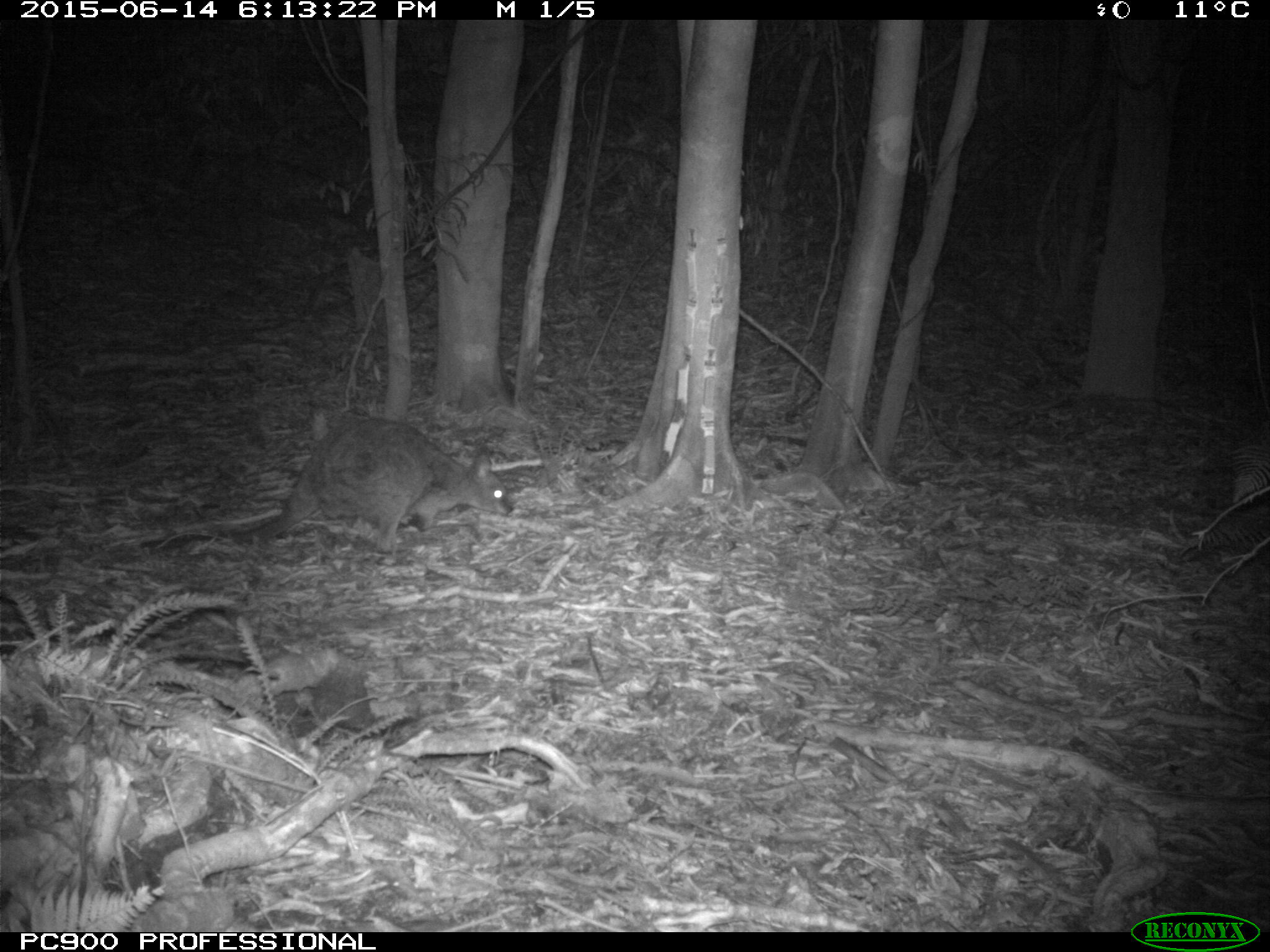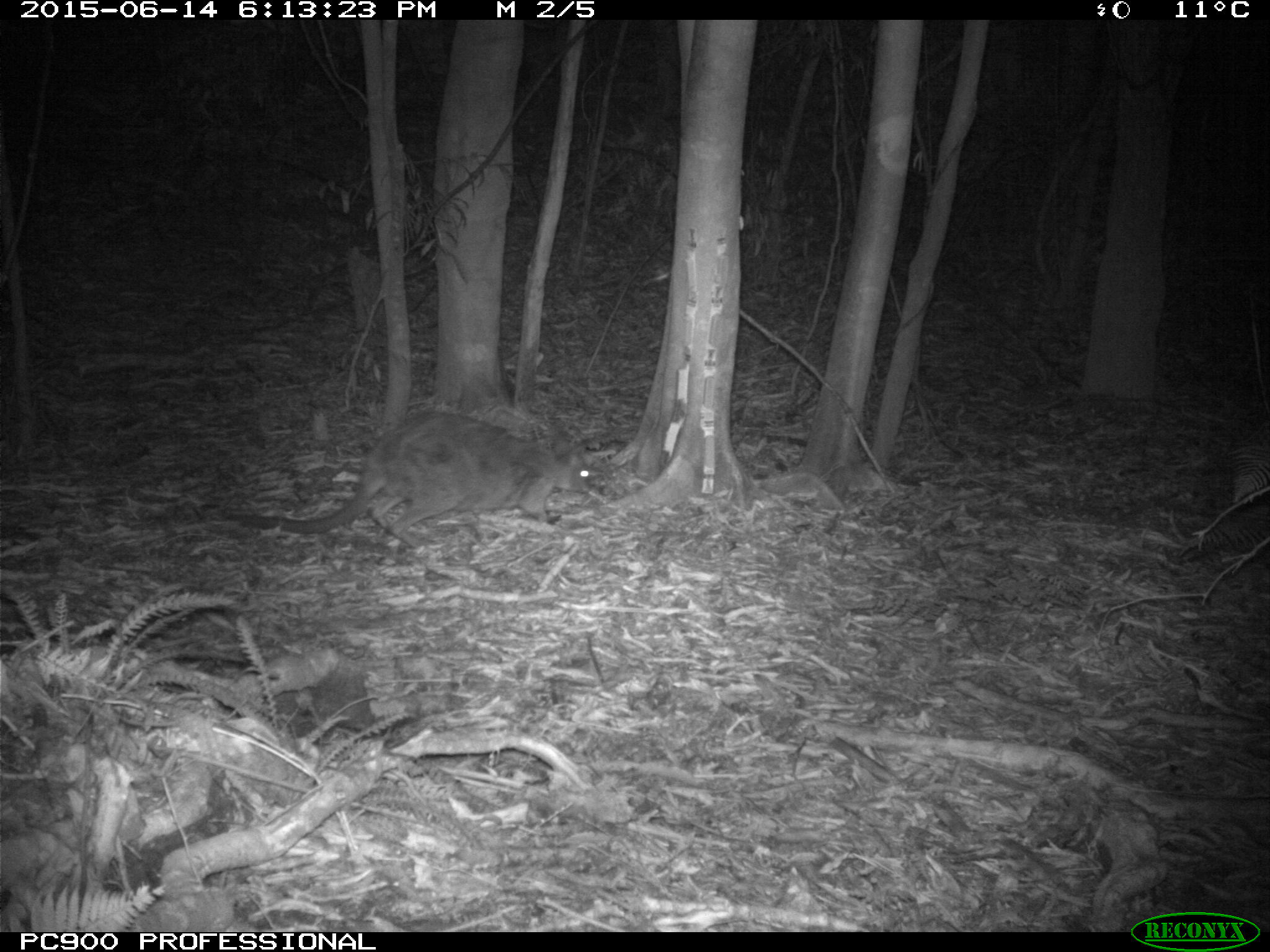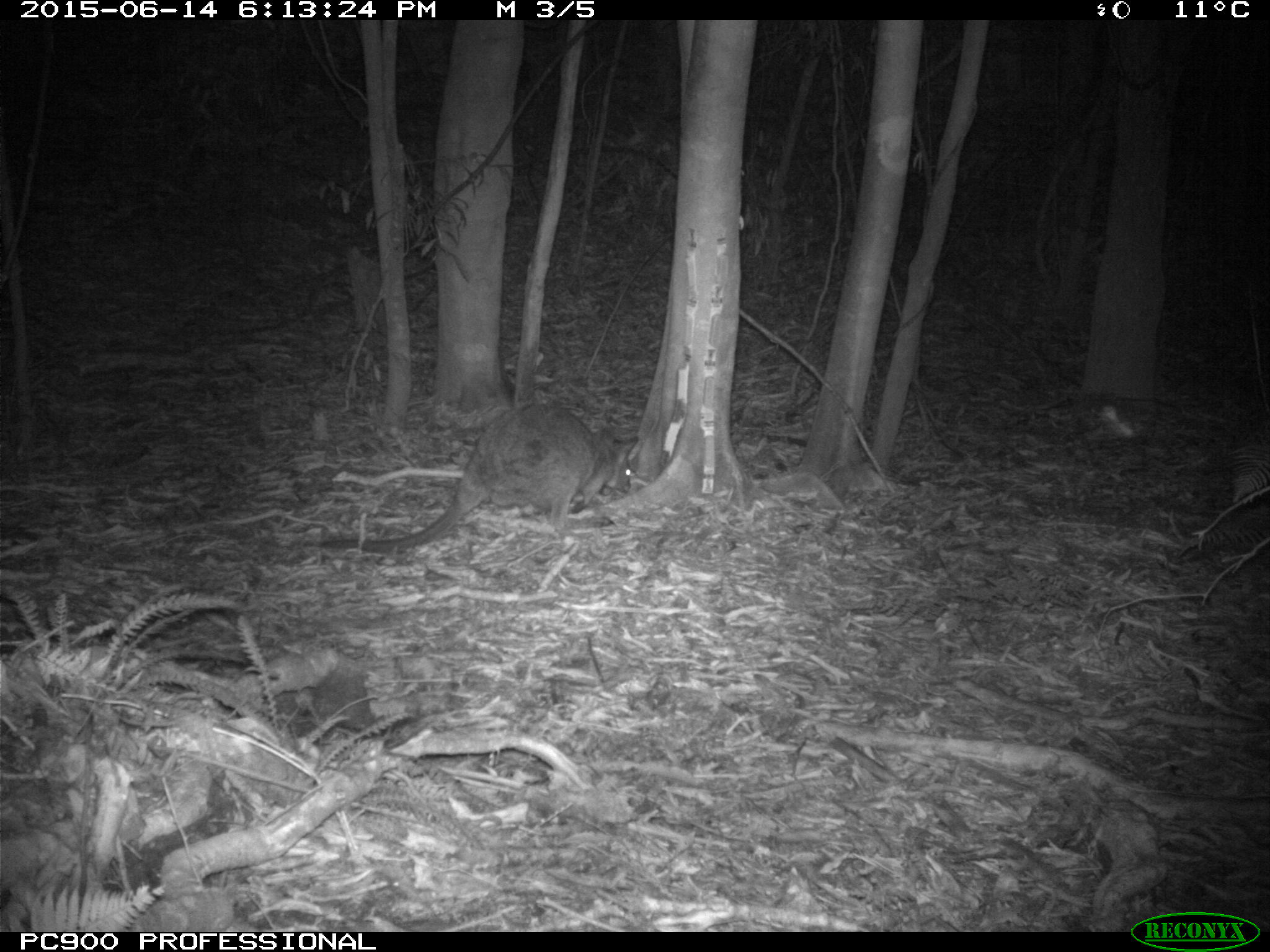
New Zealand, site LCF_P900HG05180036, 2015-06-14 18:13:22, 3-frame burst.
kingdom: Animalia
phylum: Chordata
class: Mammalia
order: Diprotodontia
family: Macropodidae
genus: Notamacropus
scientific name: Notamacropus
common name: wallaby